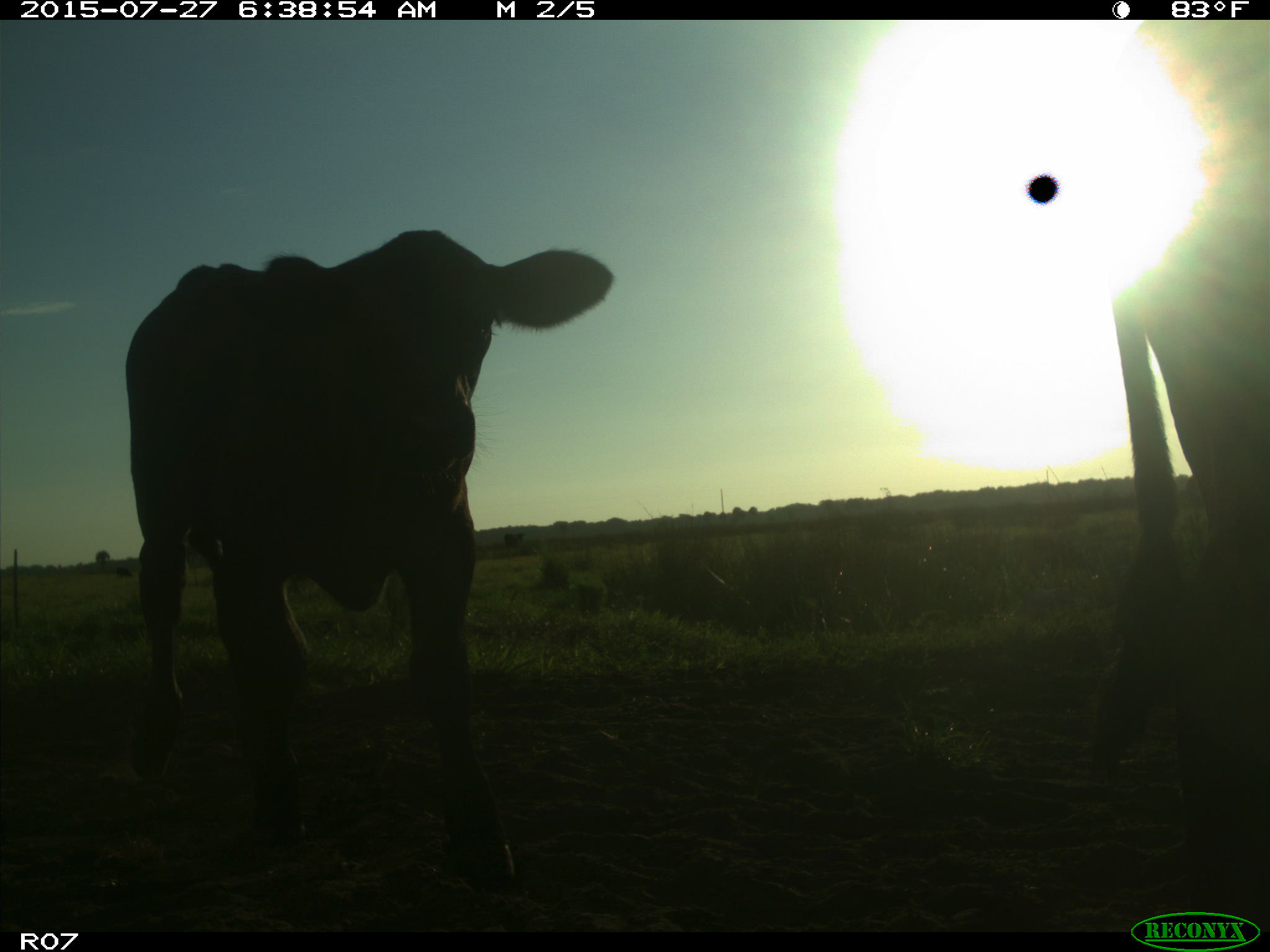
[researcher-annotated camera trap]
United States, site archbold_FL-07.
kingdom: Animalia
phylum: Chordata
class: Mammalia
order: Artiodactyla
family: Bovidae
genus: Bos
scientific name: Bos taurus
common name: domestic cow